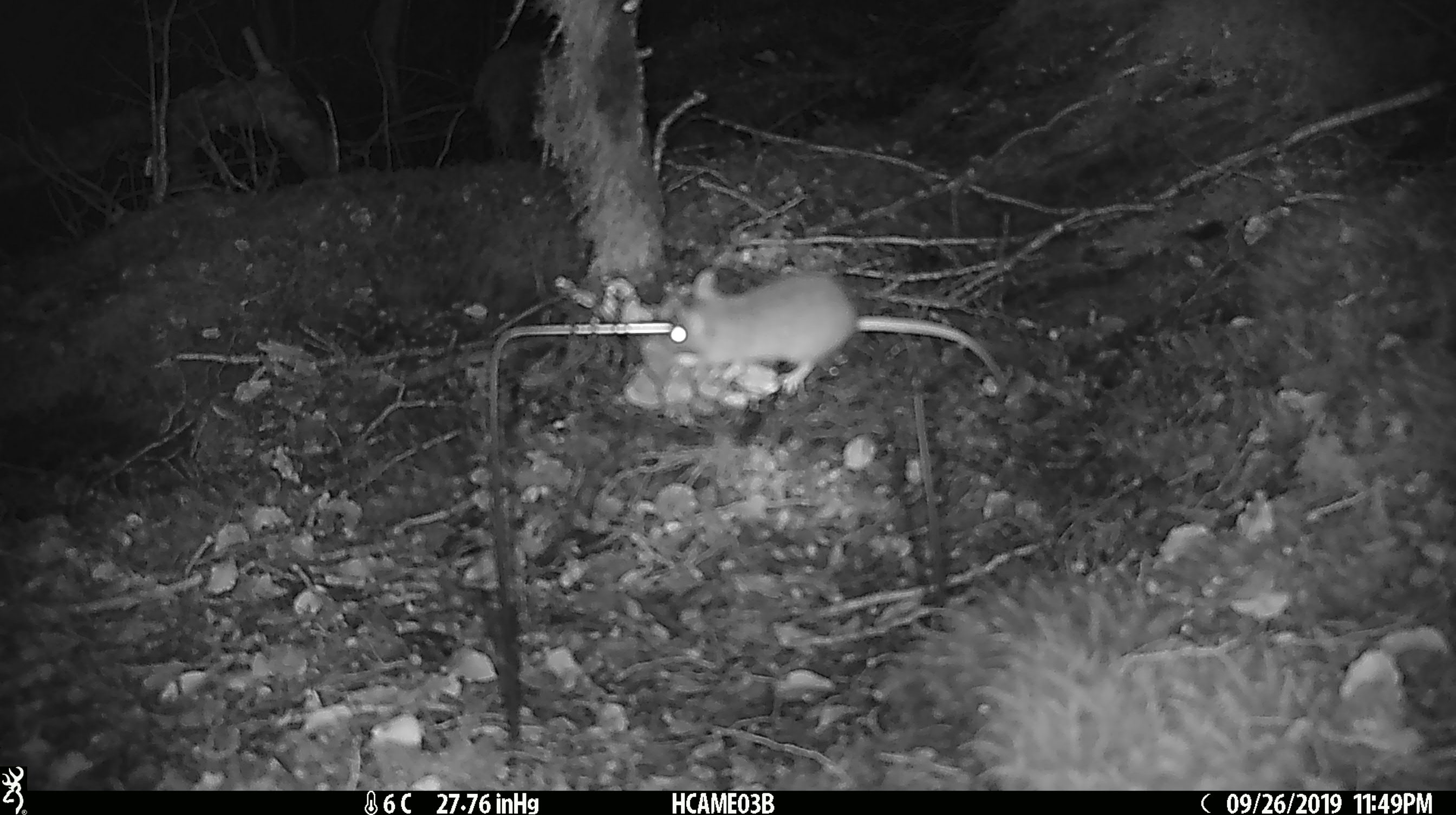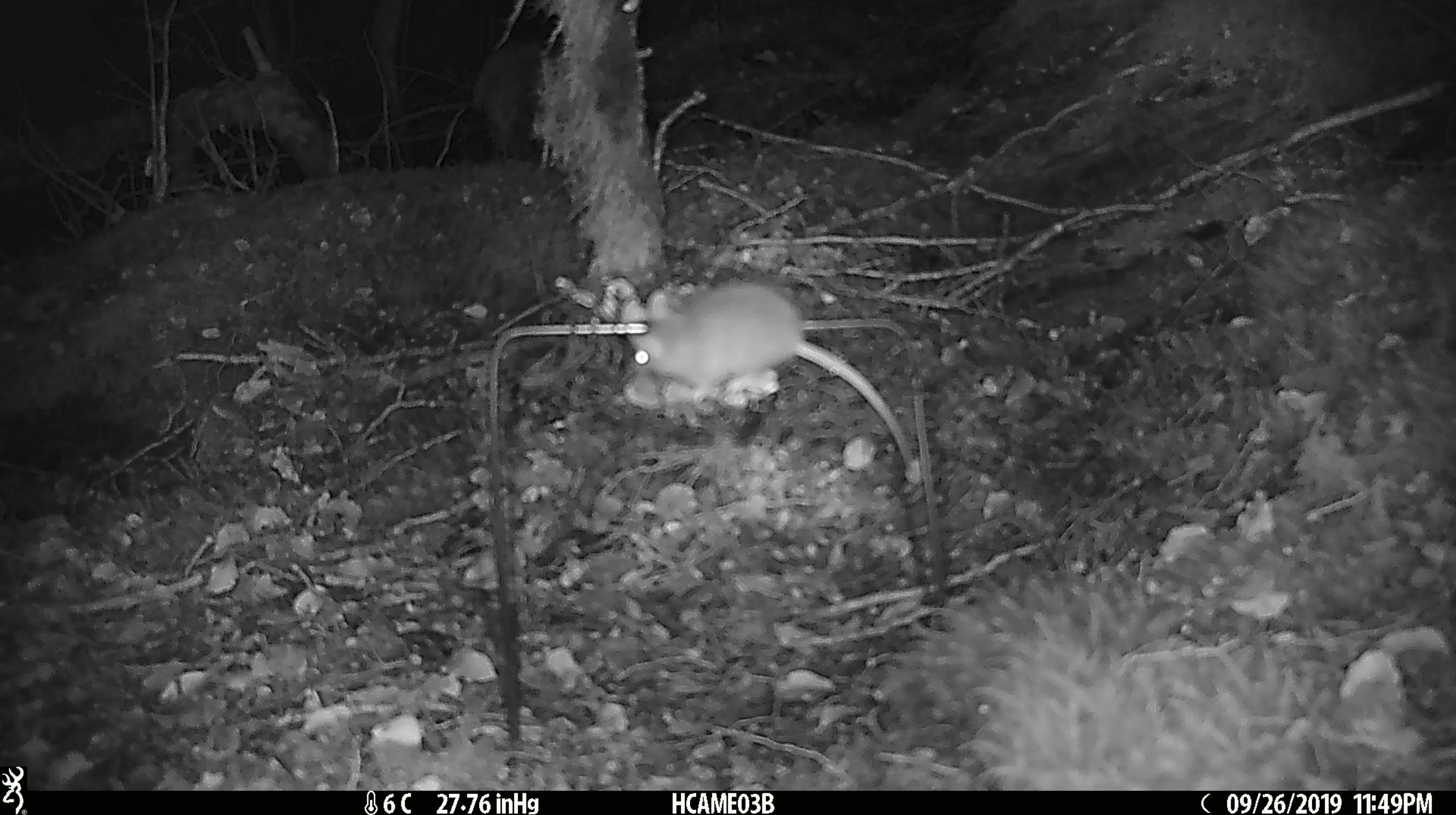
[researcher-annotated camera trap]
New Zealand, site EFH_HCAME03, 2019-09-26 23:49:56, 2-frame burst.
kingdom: Animalia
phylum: Chordata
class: Mammalia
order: Rodentia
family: Muridae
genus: Mus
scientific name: Mus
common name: mouse